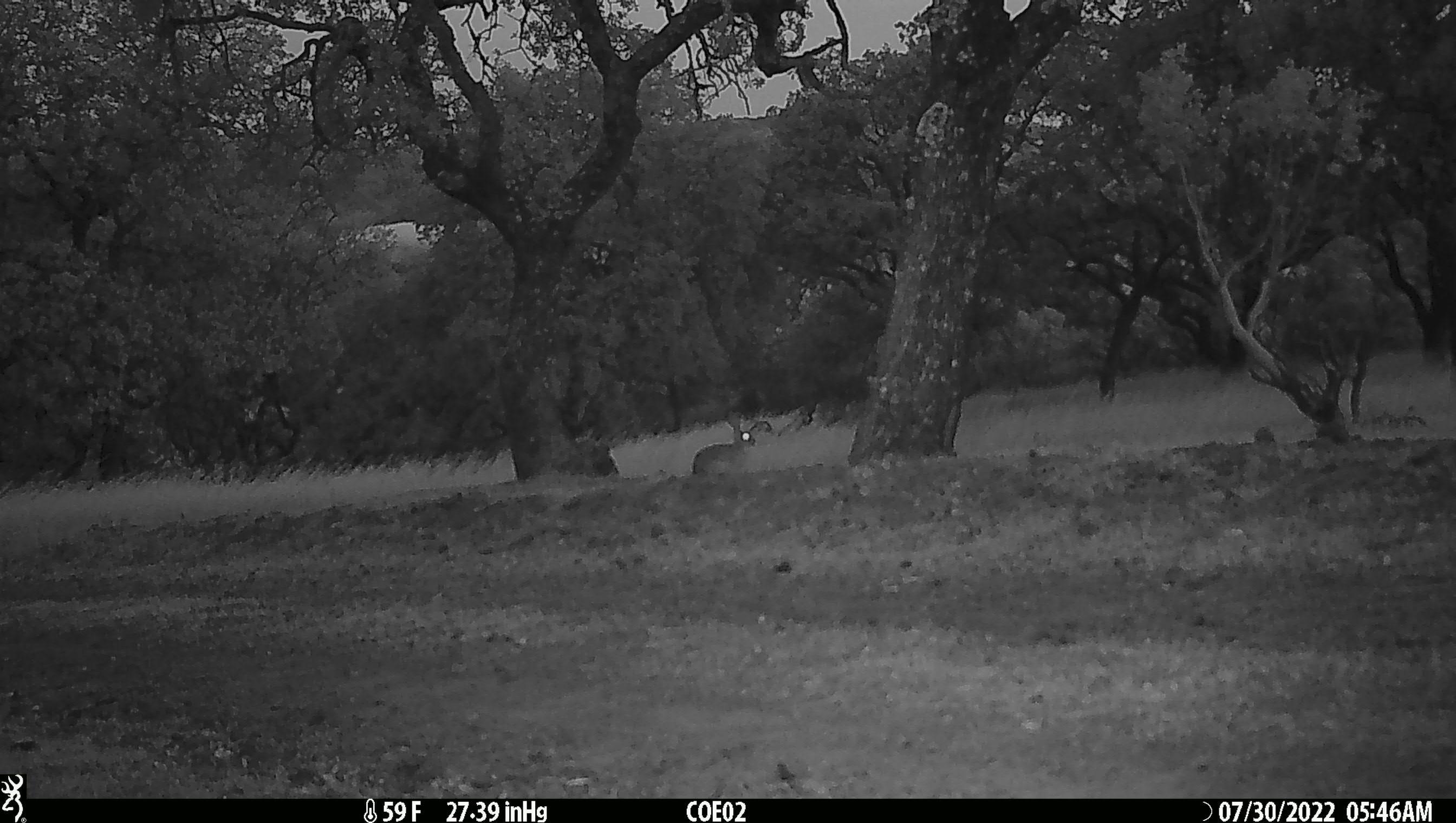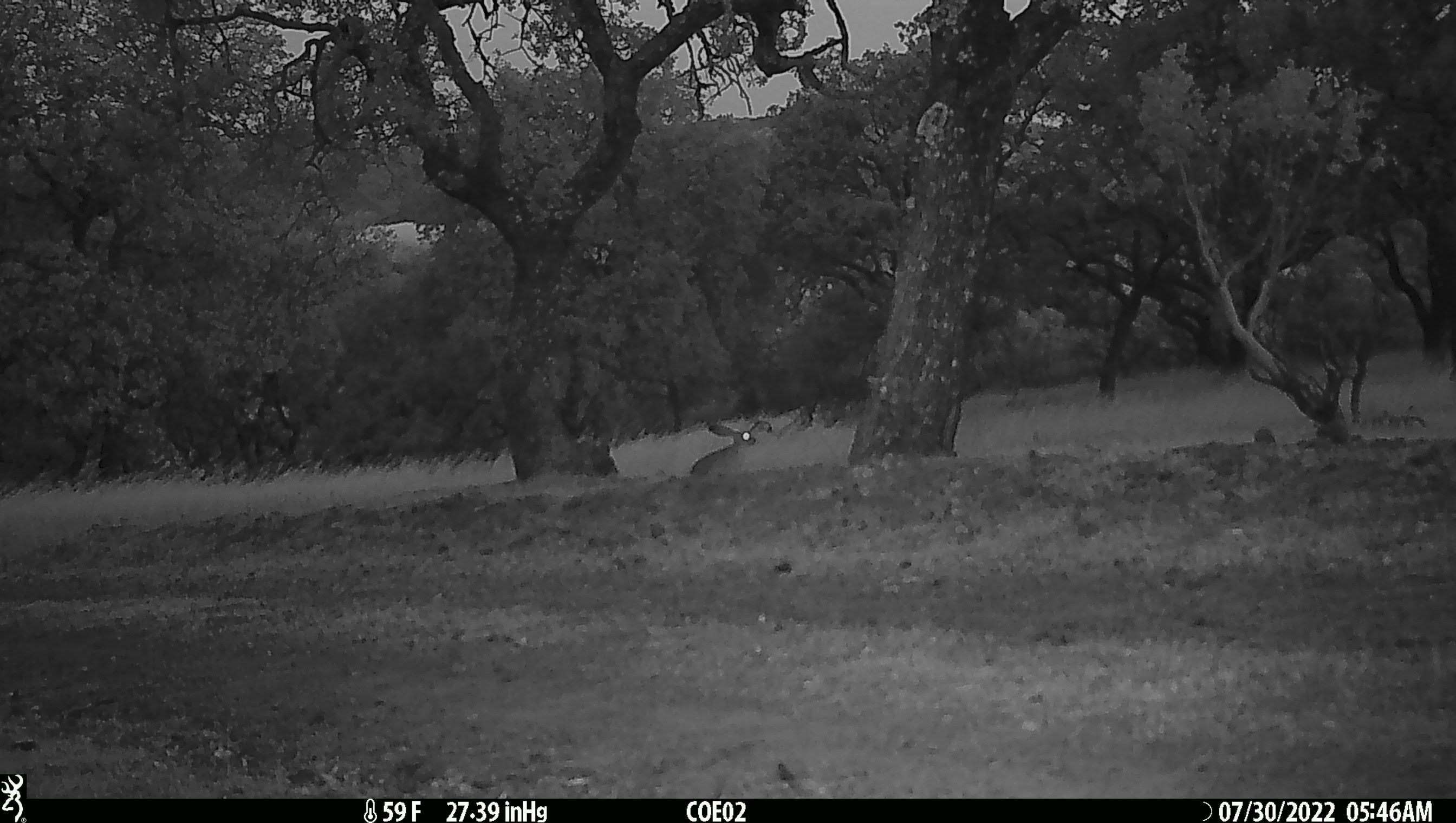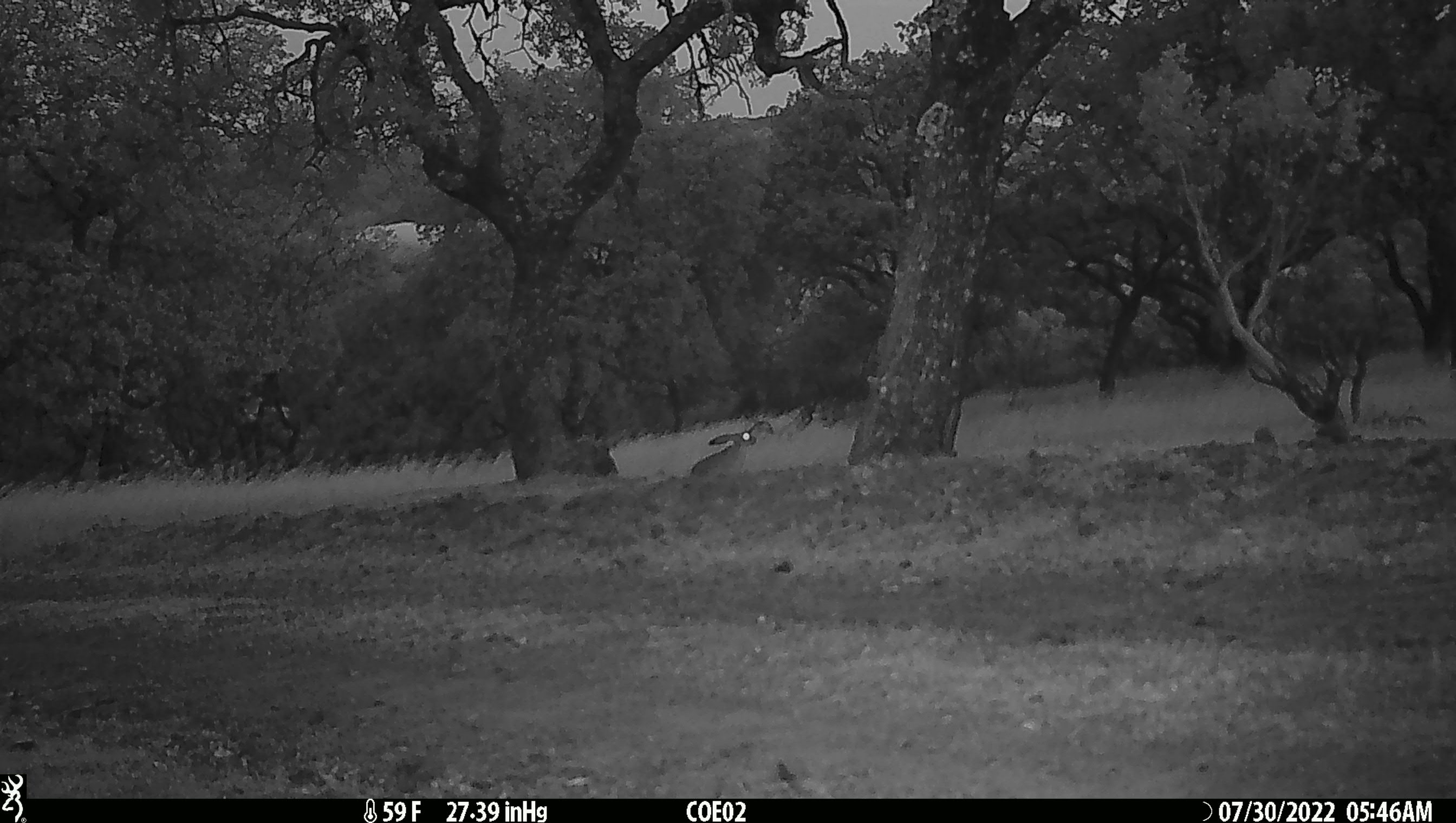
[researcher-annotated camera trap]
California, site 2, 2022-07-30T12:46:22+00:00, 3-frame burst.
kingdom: Animalia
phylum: Chordata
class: Mammalia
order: Lagomorpha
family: Leporidae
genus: Lepus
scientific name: Lepus californicus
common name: black-tailed jackrabbit